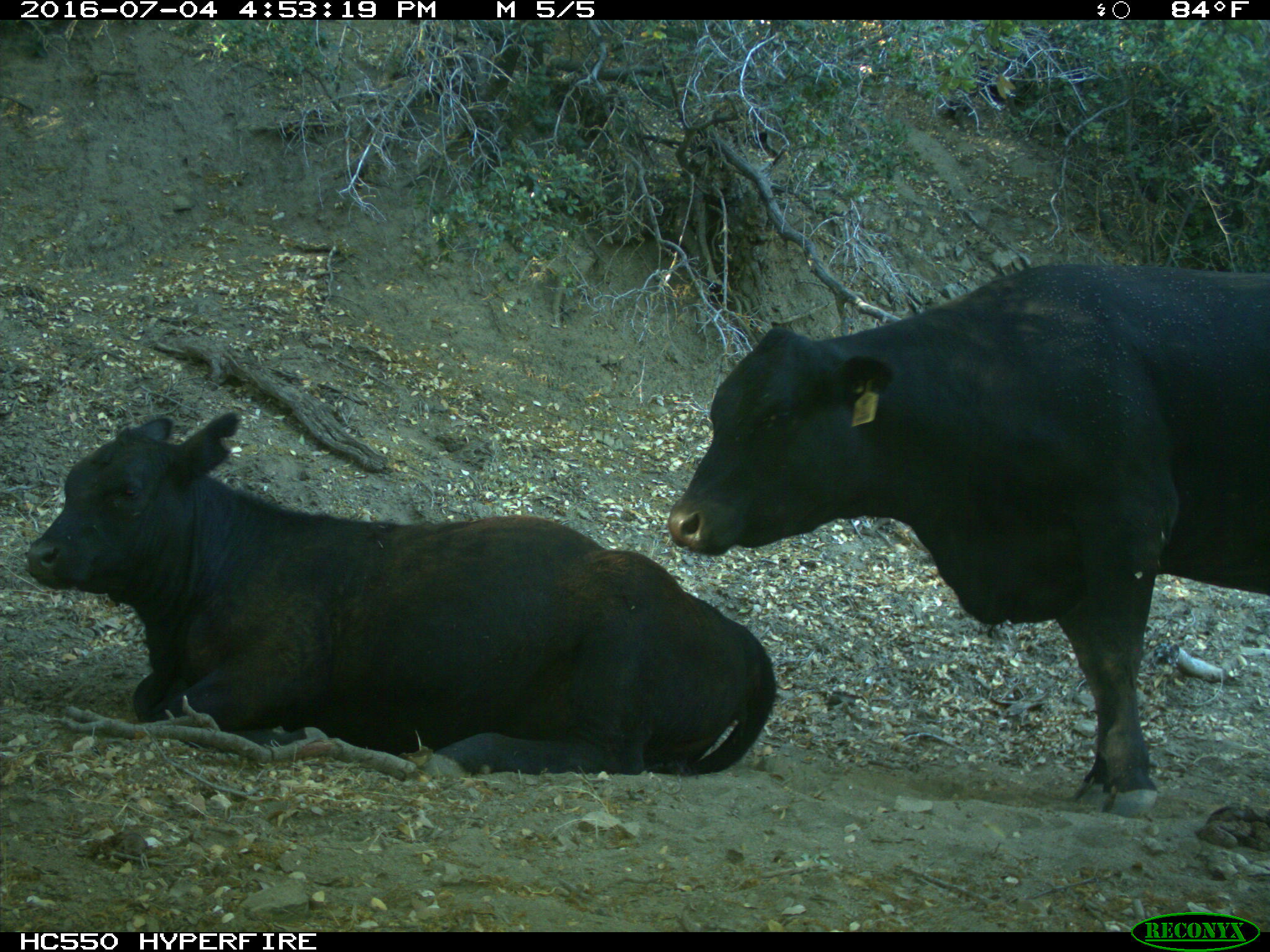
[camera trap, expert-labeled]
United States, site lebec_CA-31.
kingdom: Animalia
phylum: Chordata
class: Mammalia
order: Artiodactyla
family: Bovidae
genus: Bos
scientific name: Bos taurus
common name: domestic cow